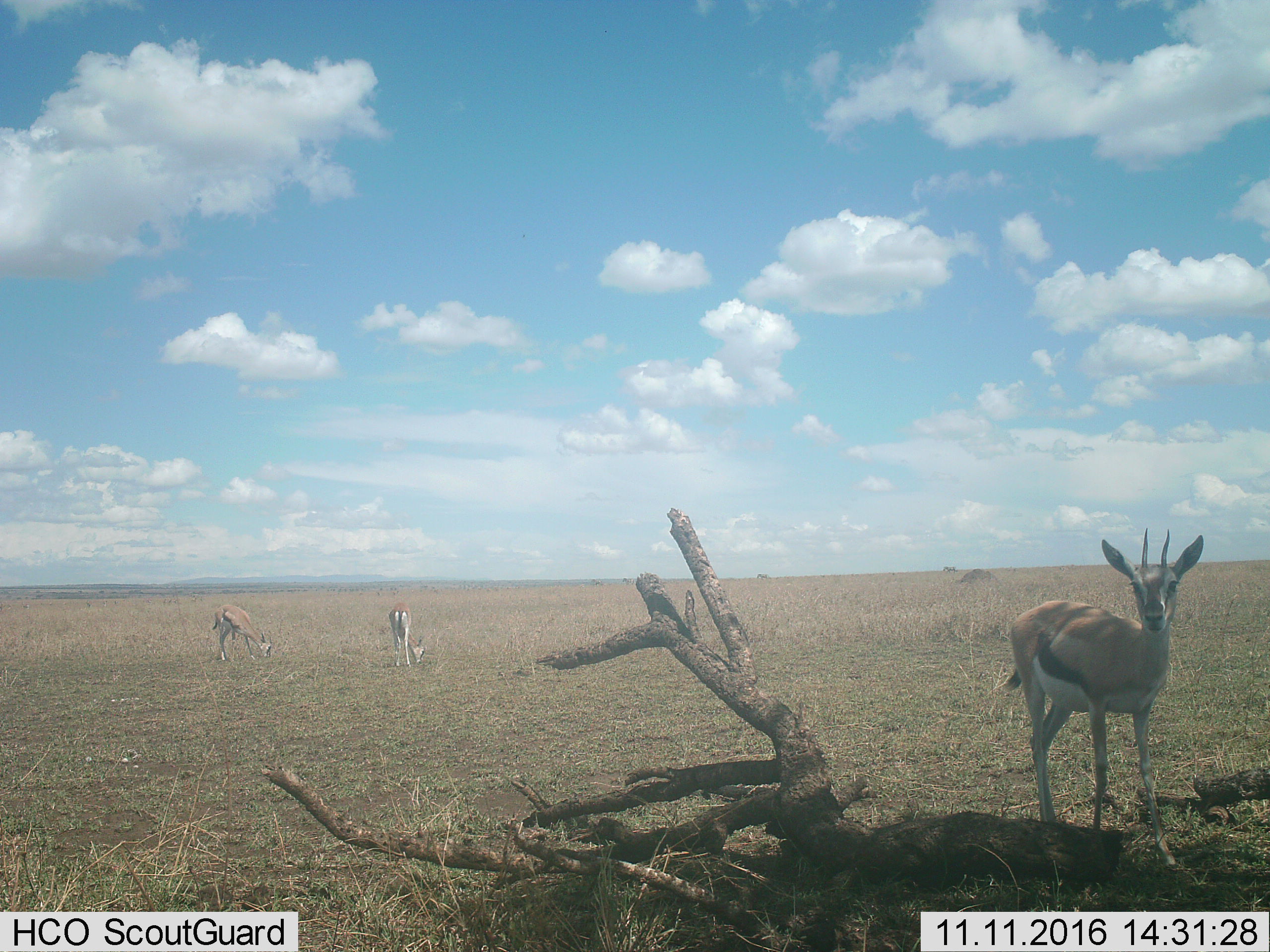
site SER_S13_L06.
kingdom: Animalia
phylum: Chordata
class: Mammalia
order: Artiodactyla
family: Bovidae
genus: Eudorcas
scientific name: Eudorcas thomsonii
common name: thomson's gazelle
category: gazellethomsons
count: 3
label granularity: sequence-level